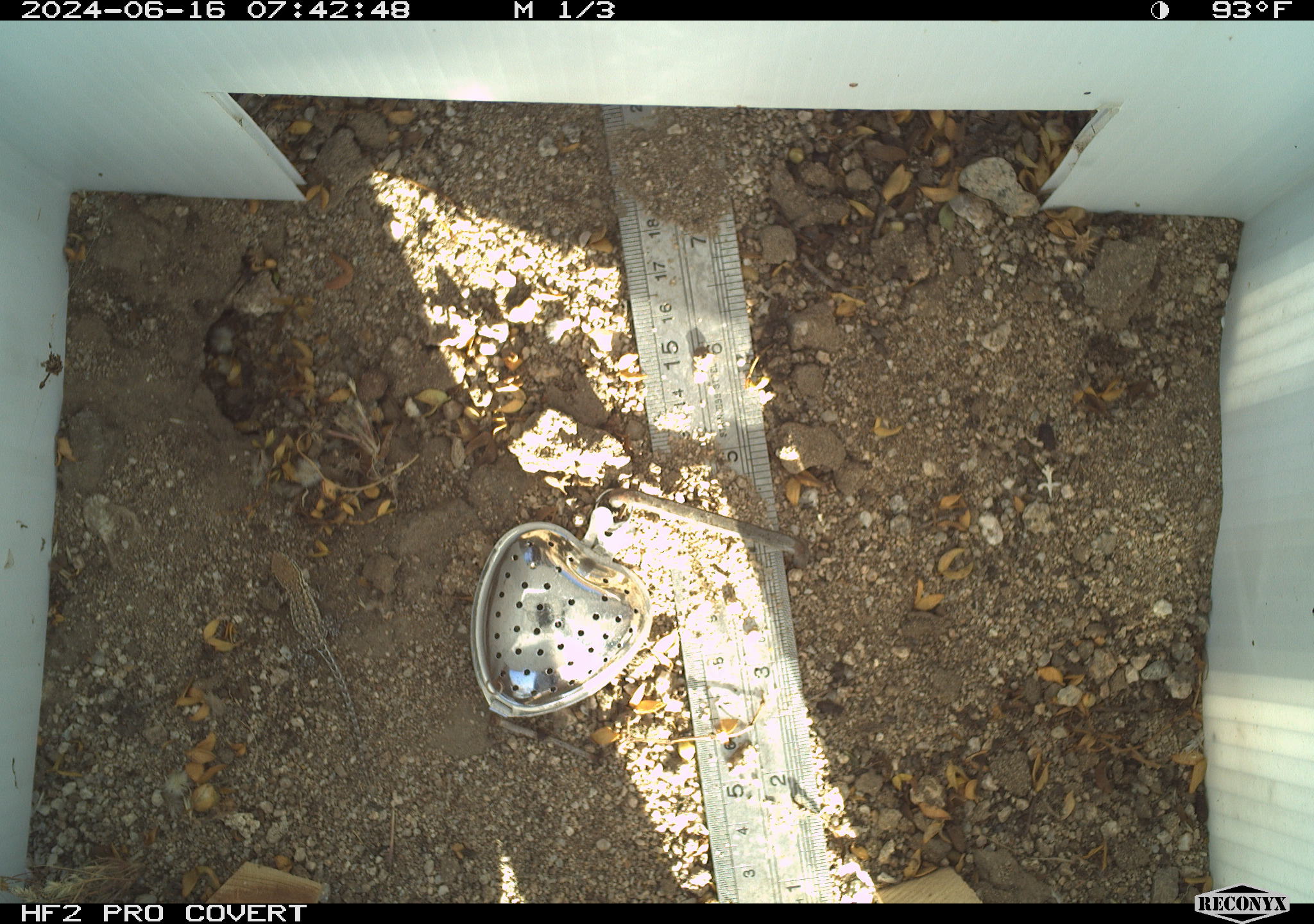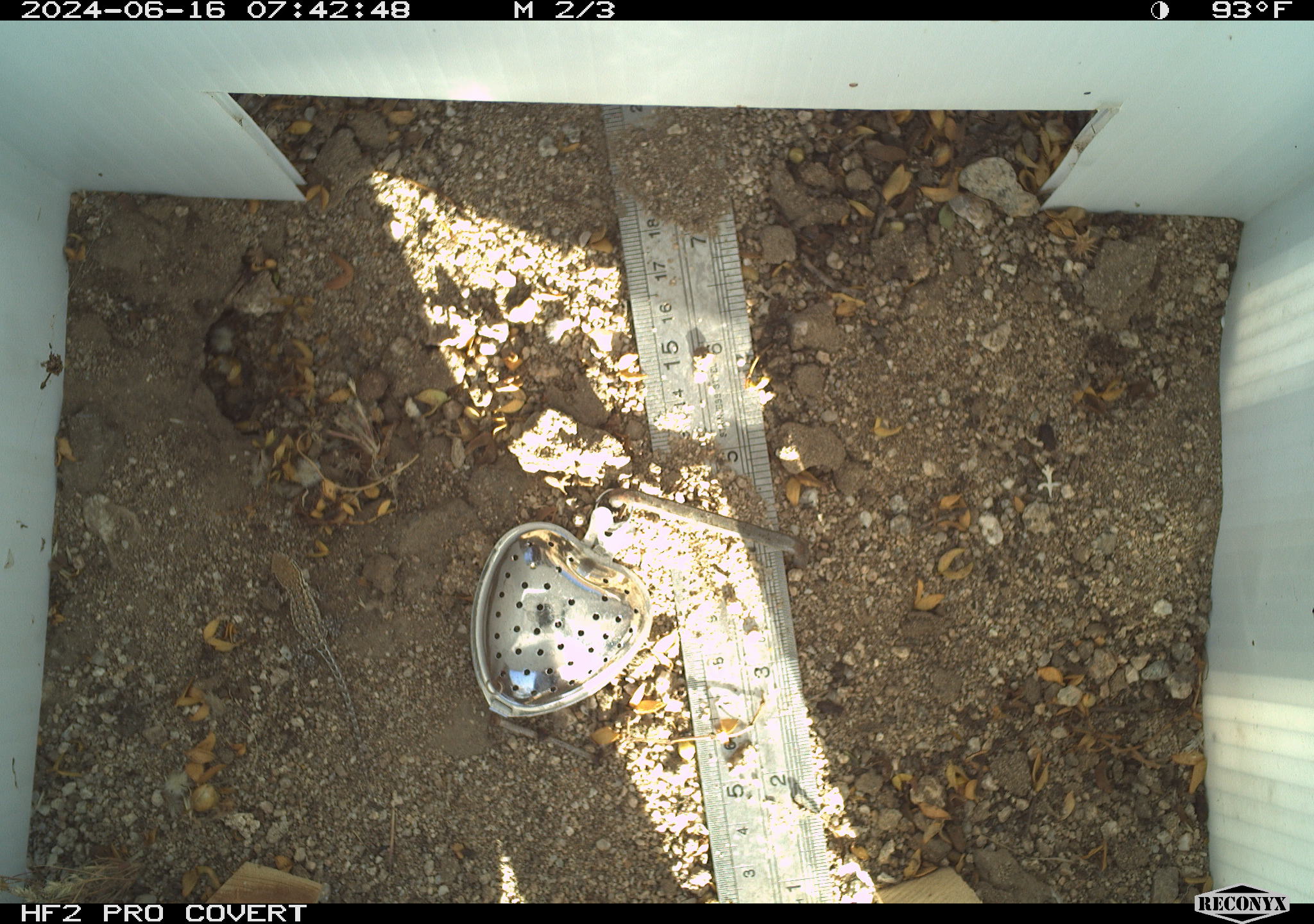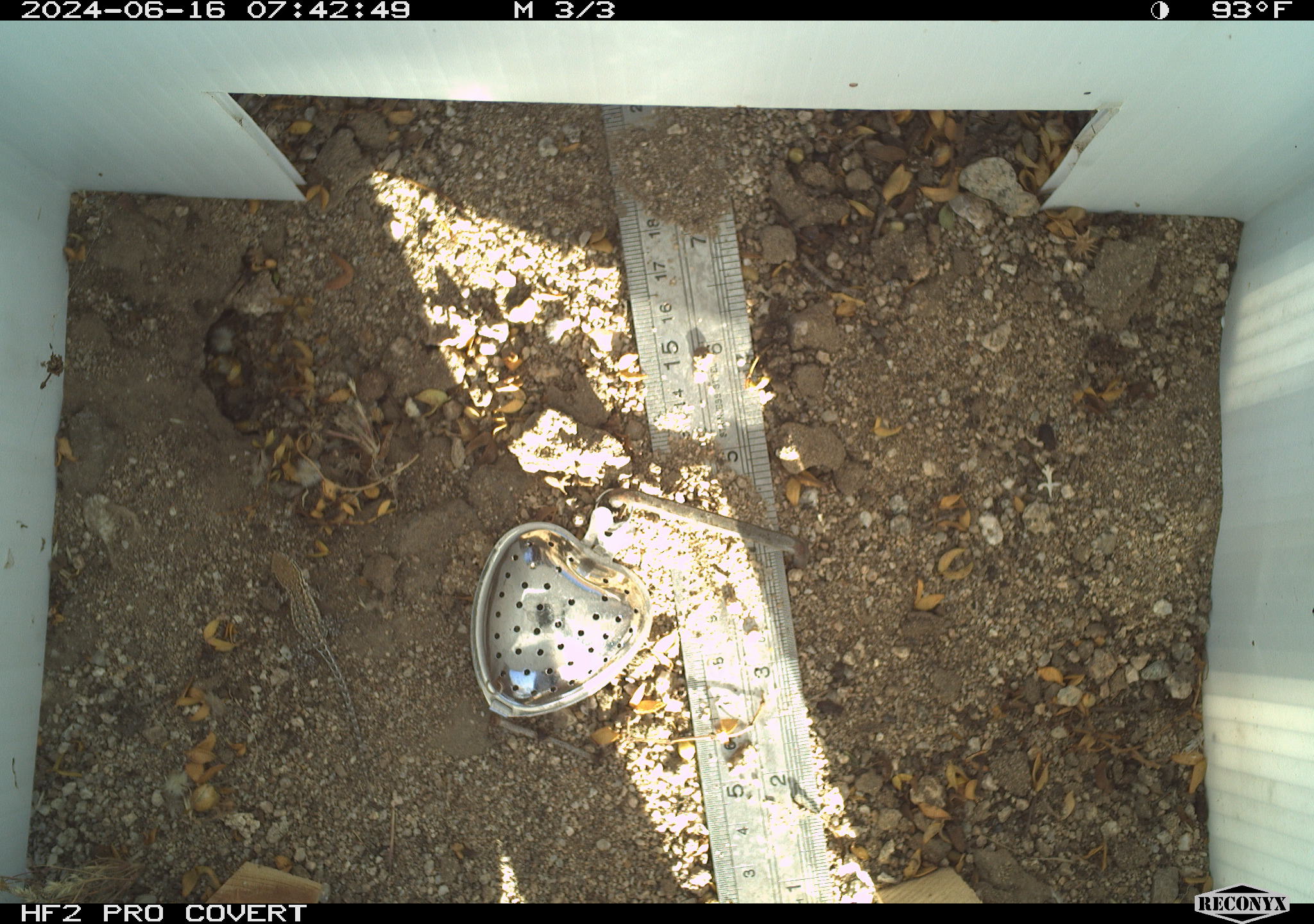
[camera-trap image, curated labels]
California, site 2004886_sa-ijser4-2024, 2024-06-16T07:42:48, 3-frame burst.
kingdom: Animalia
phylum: Chordata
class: Reptilia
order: Squamata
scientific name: Squamata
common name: lizards and snakes